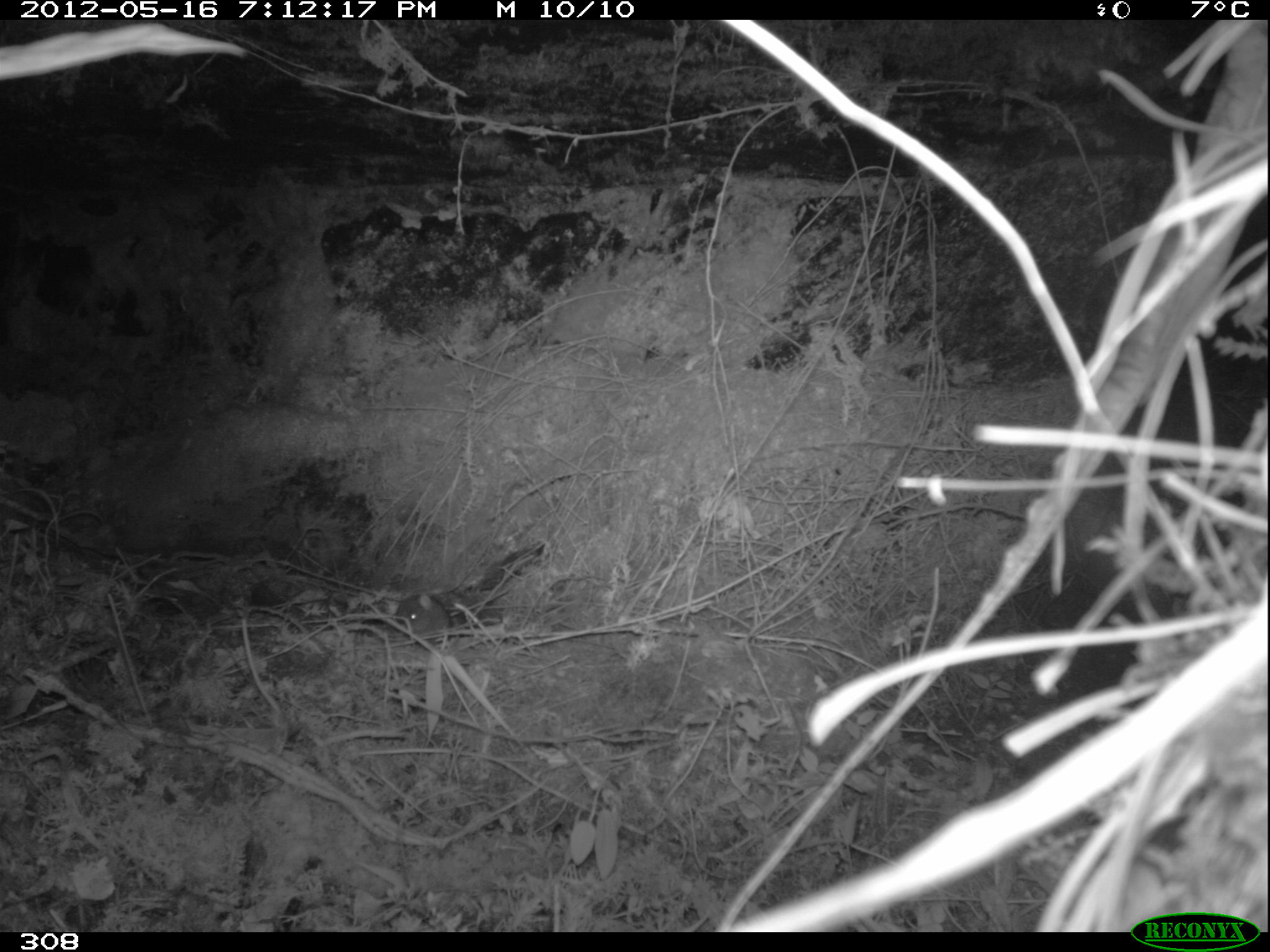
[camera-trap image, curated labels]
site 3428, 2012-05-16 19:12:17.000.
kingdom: Animalia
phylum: Chordata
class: Mammalia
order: Rodentia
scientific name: Rodentia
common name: rodents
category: unknown rodent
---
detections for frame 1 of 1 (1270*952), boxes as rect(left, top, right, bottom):
unknown rodent: rect(395, 594, 453, 641)